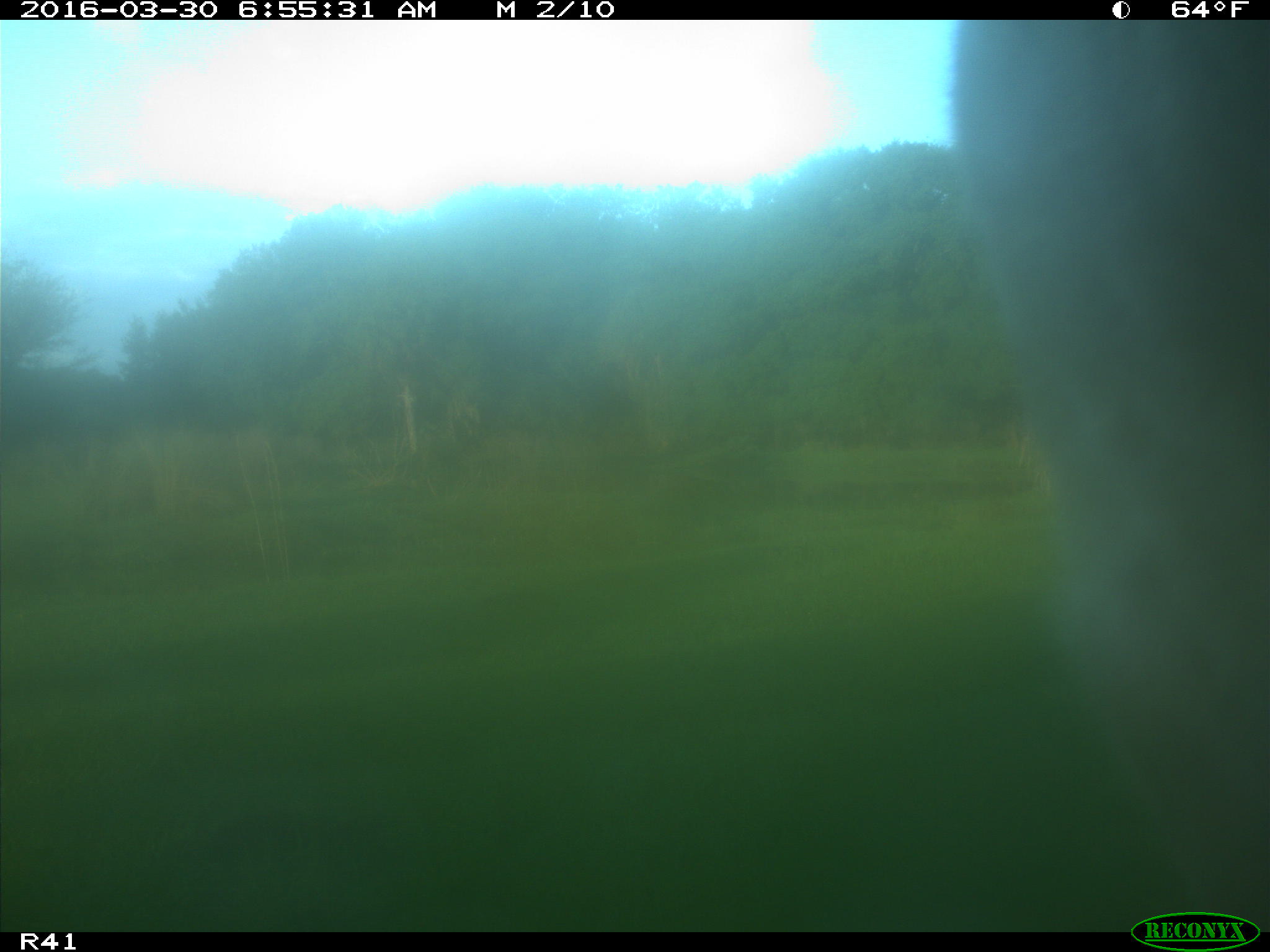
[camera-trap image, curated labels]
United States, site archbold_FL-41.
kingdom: Animalia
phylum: Chordata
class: Mammalia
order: Artiodactyla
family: Bovidae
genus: Bos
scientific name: Bos taurus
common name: domestic cow